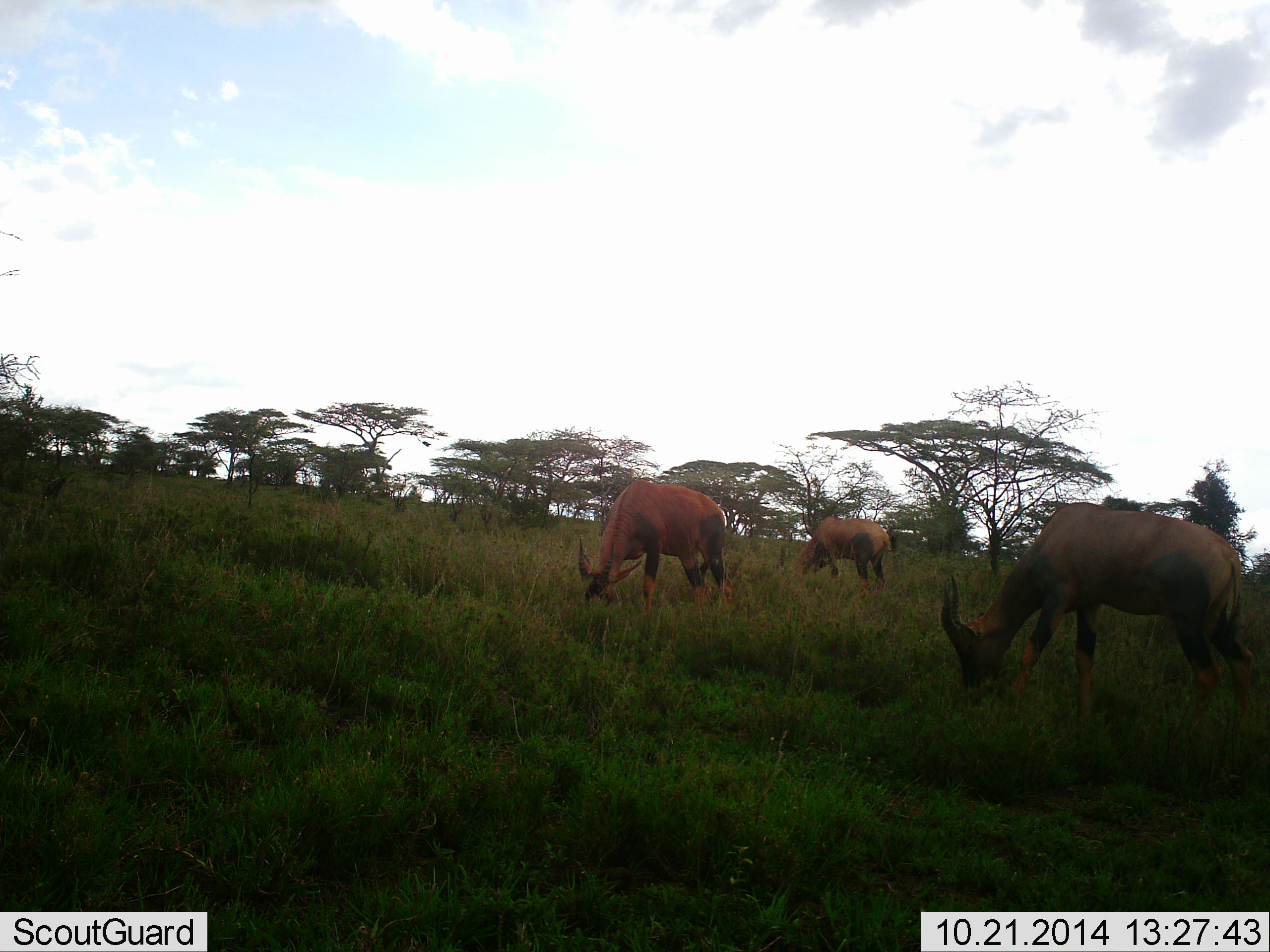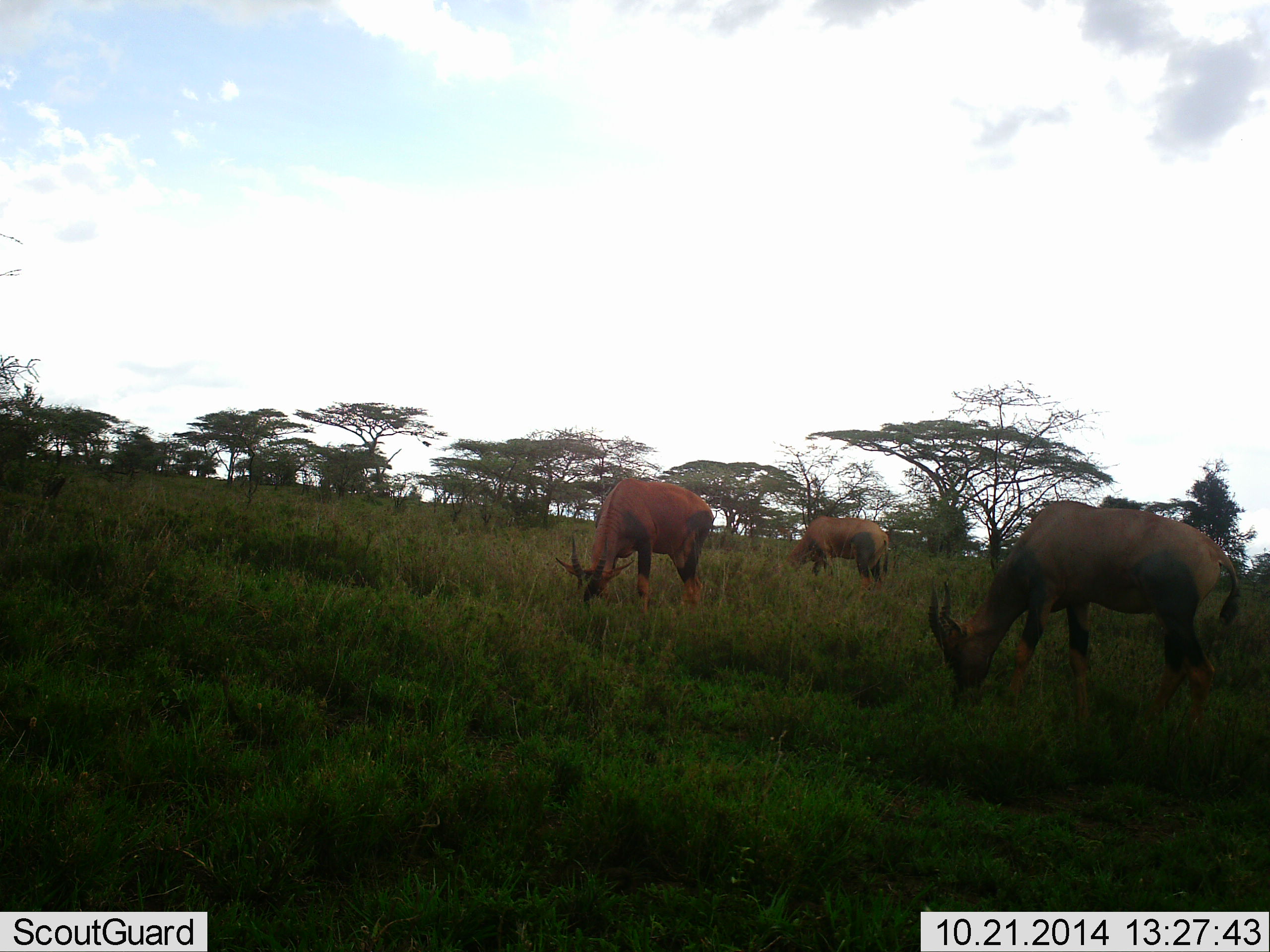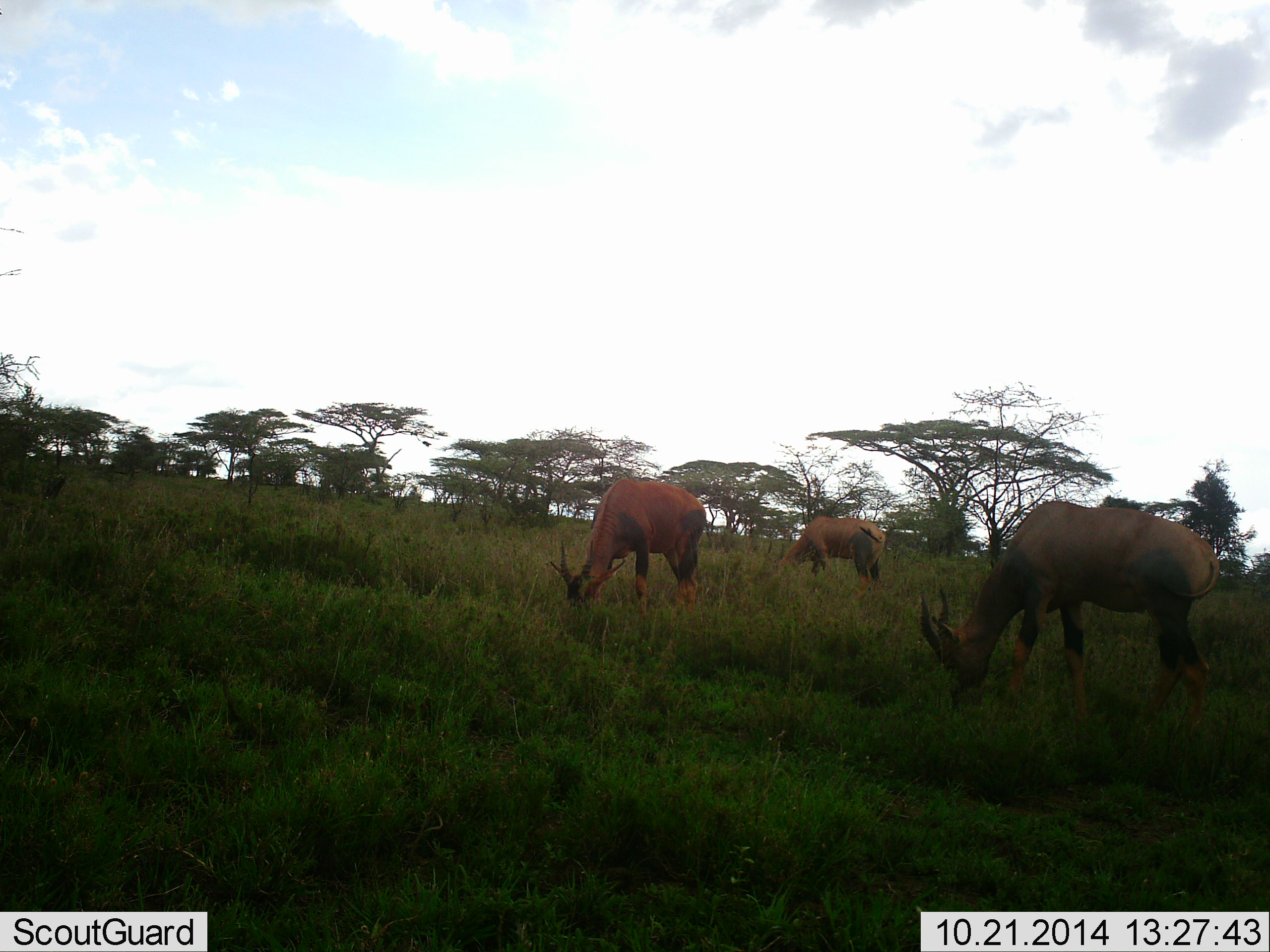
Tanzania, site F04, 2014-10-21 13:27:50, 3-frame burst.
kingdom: Animalia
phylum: Chordata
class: Mammalia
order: Artiodactyla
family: Bovidae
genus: Damaliscus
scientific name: Damaliscus lunatus jimela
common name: topi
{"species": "topi (Damaliscus lunatus jimela)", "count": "3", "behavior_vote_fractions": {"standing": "20%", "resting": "0%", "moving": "20%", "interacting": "0%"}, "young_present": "0%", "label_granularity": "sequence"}